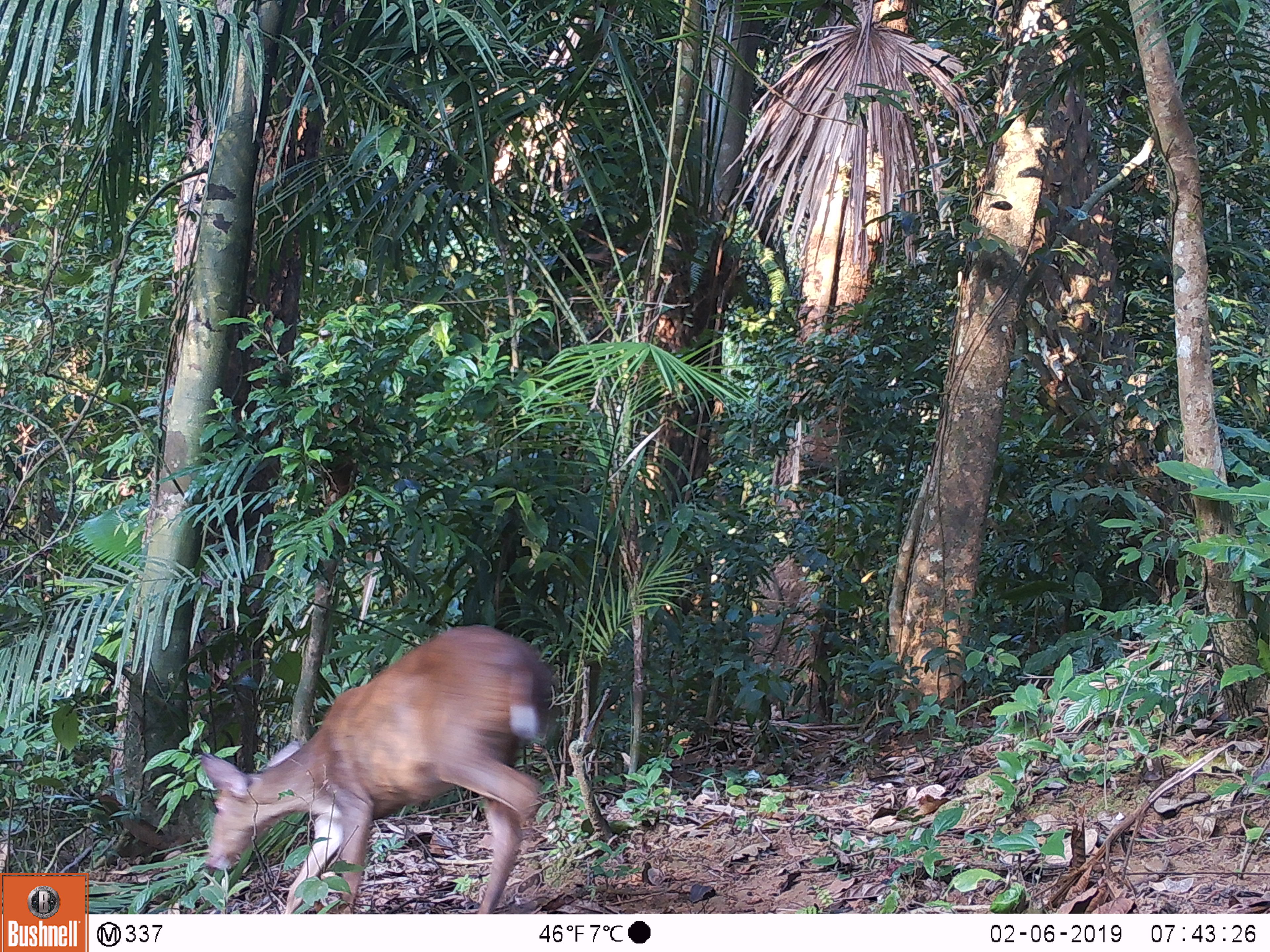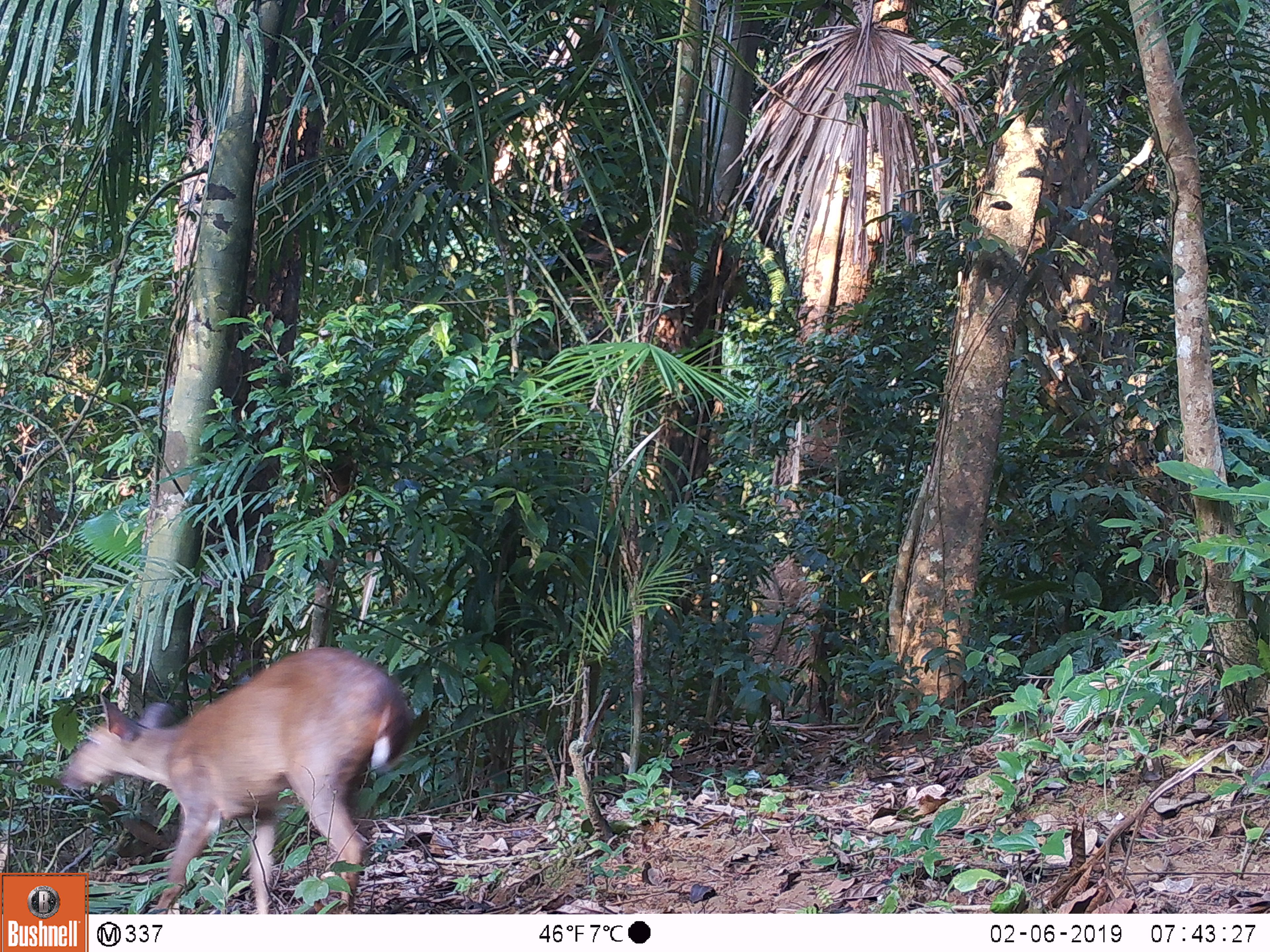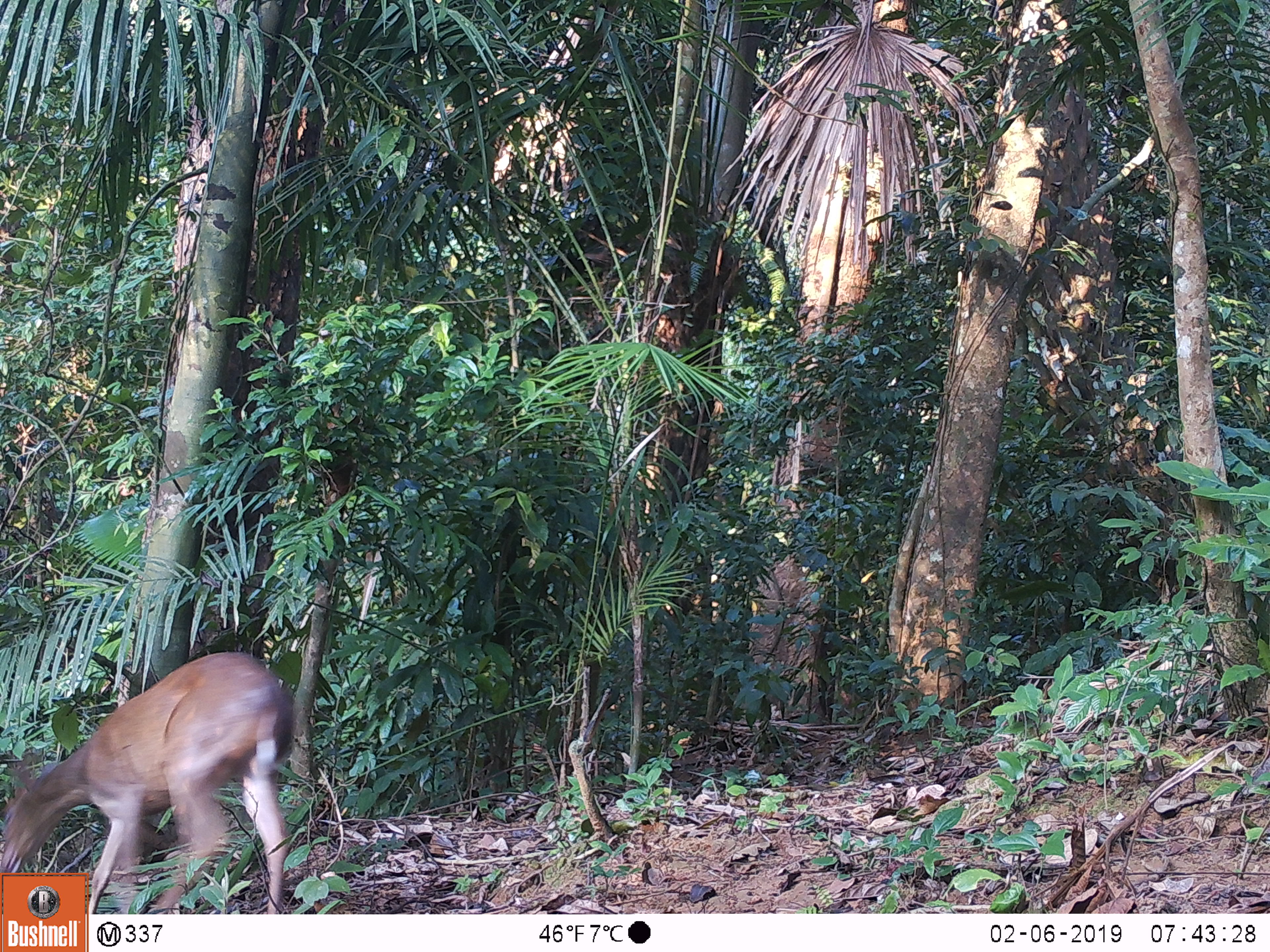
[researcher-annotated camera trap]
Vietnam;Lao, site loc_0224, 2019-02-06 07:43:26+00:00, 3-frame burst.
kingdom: Animalia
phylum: Chordata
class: Mammalia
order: Artiodactyla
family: Cervidae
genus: Muntiacus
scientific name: Muntiacus vuquangensis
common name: large-antlered muntjac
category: large antlered muntjac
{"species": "large antlered muntjac (large-antlered muntjac) (Muntiacus vuquangensis)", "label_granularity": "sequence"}